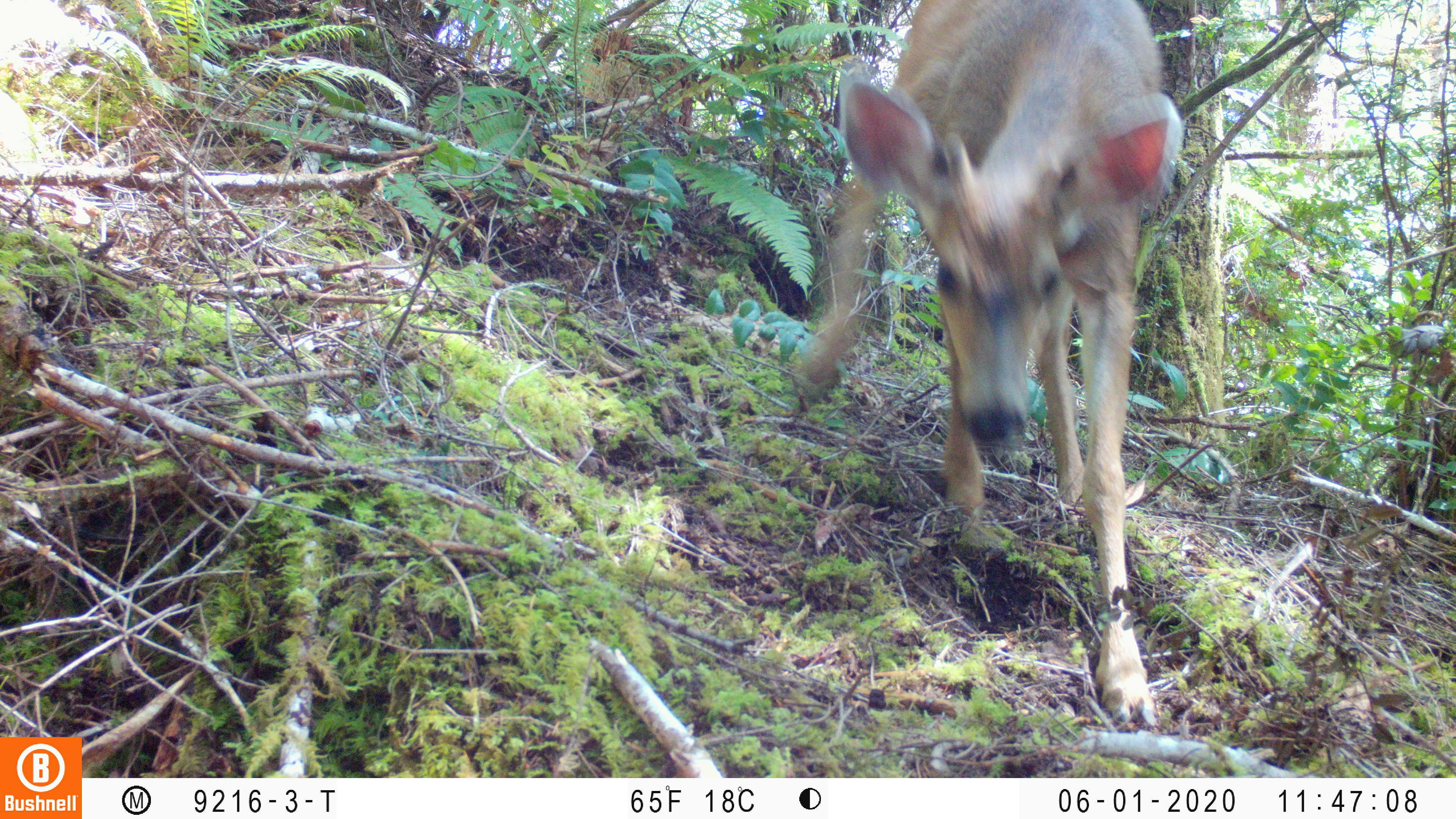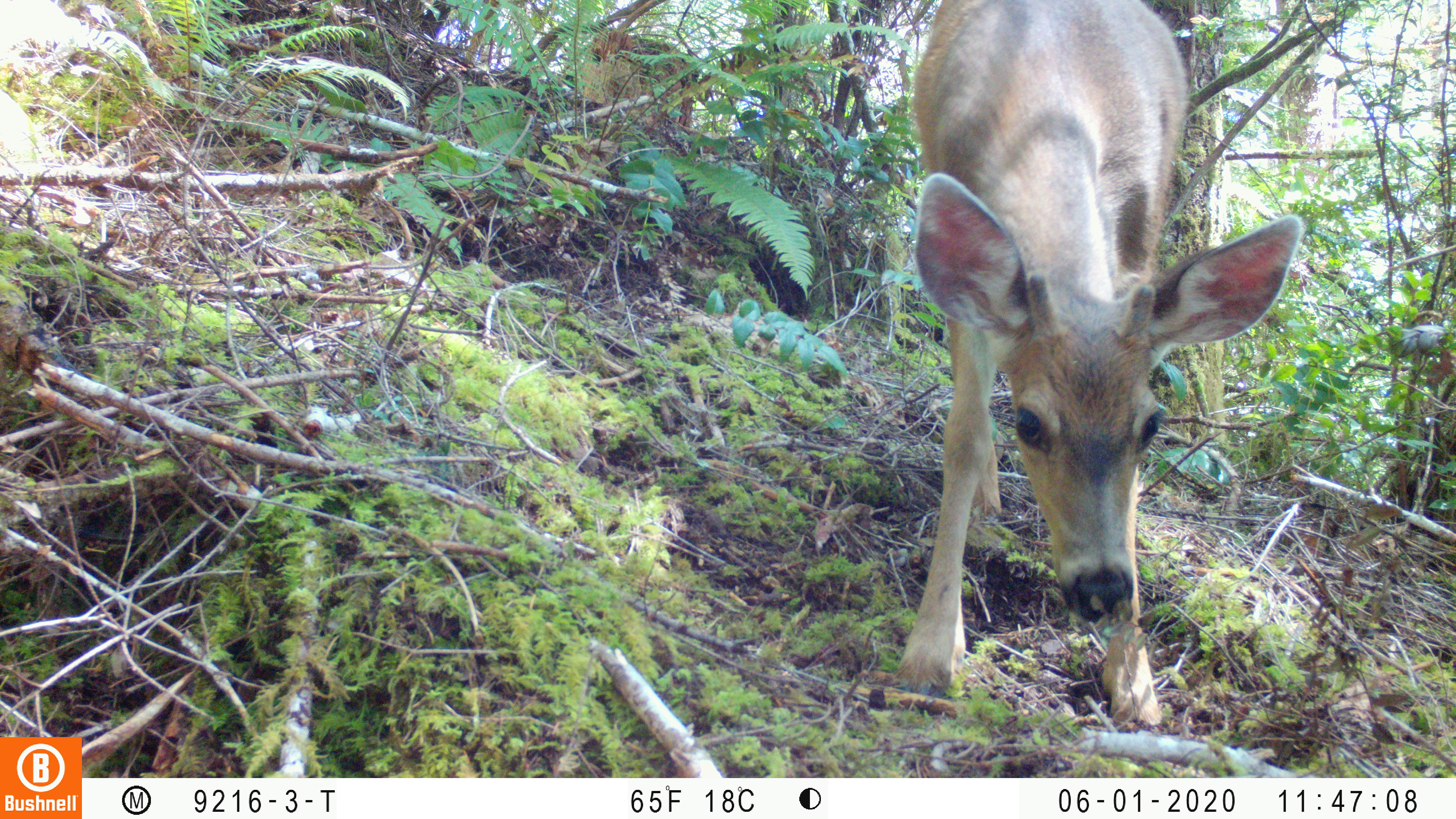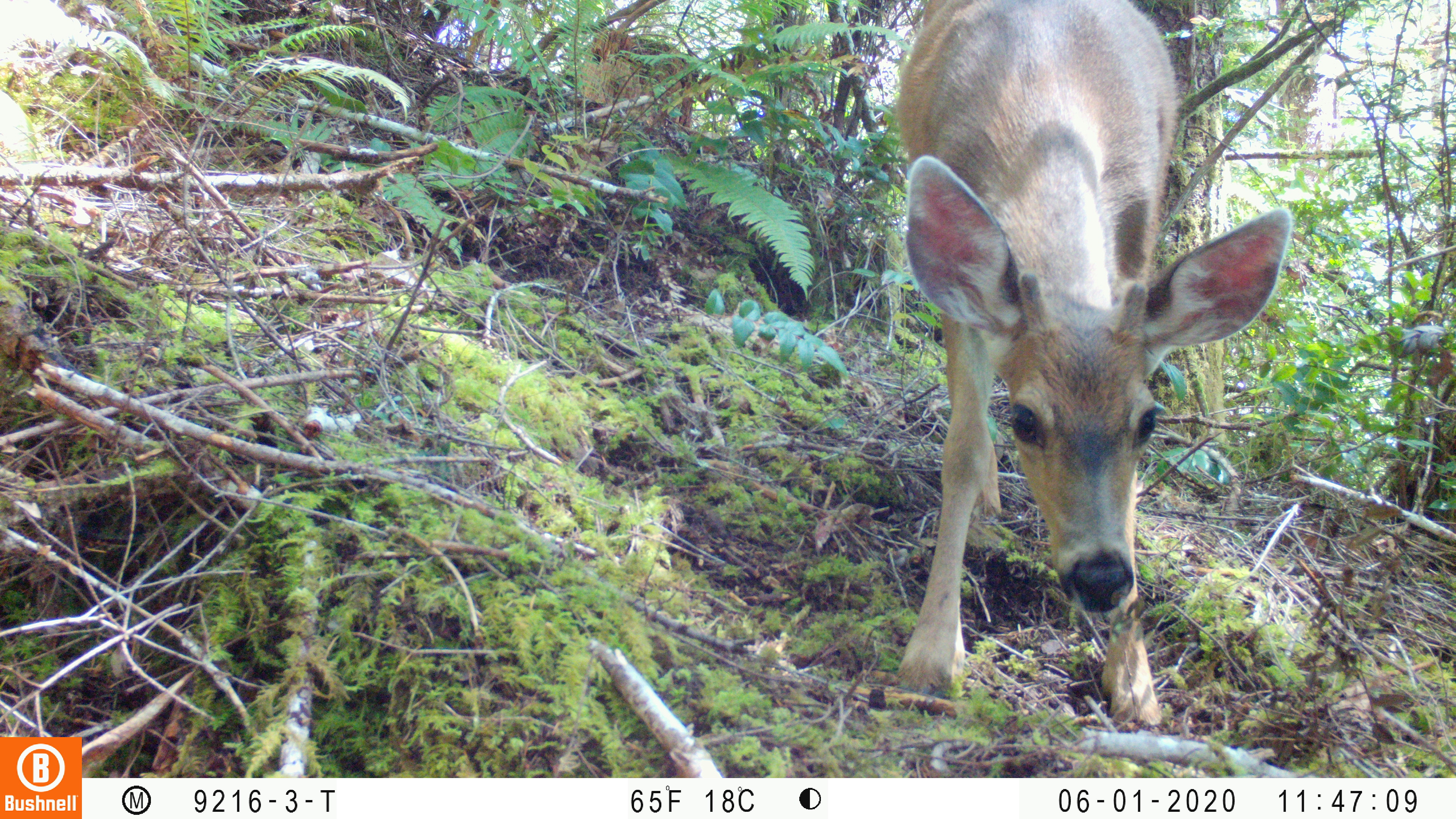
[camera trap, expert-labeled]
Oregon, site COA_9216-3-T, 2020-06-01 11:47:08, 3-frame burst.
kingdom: Animalia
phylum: Chordata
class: Mammalia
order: Artiodactyla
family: Cervidae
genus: Odocoileus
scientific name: Odocoileus hemionus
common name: black-tailed deer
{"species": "black-tailed deer (Odocoileus hemionus)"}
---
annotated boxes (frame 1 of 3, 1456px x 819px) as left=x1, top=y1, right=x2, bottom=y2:
black-tailed deer: left=770, top=4, right=1204, bottom=732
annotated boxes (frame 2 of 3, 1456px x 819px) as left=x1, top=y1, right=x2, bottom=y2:
black-tailed deer: left=880, top=1, right=1314, bottom=738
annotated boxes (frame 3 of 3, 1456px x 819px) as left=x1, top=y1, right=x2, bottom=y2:
black-tailed deer: left=872, top=1, right=1297, bottom=740